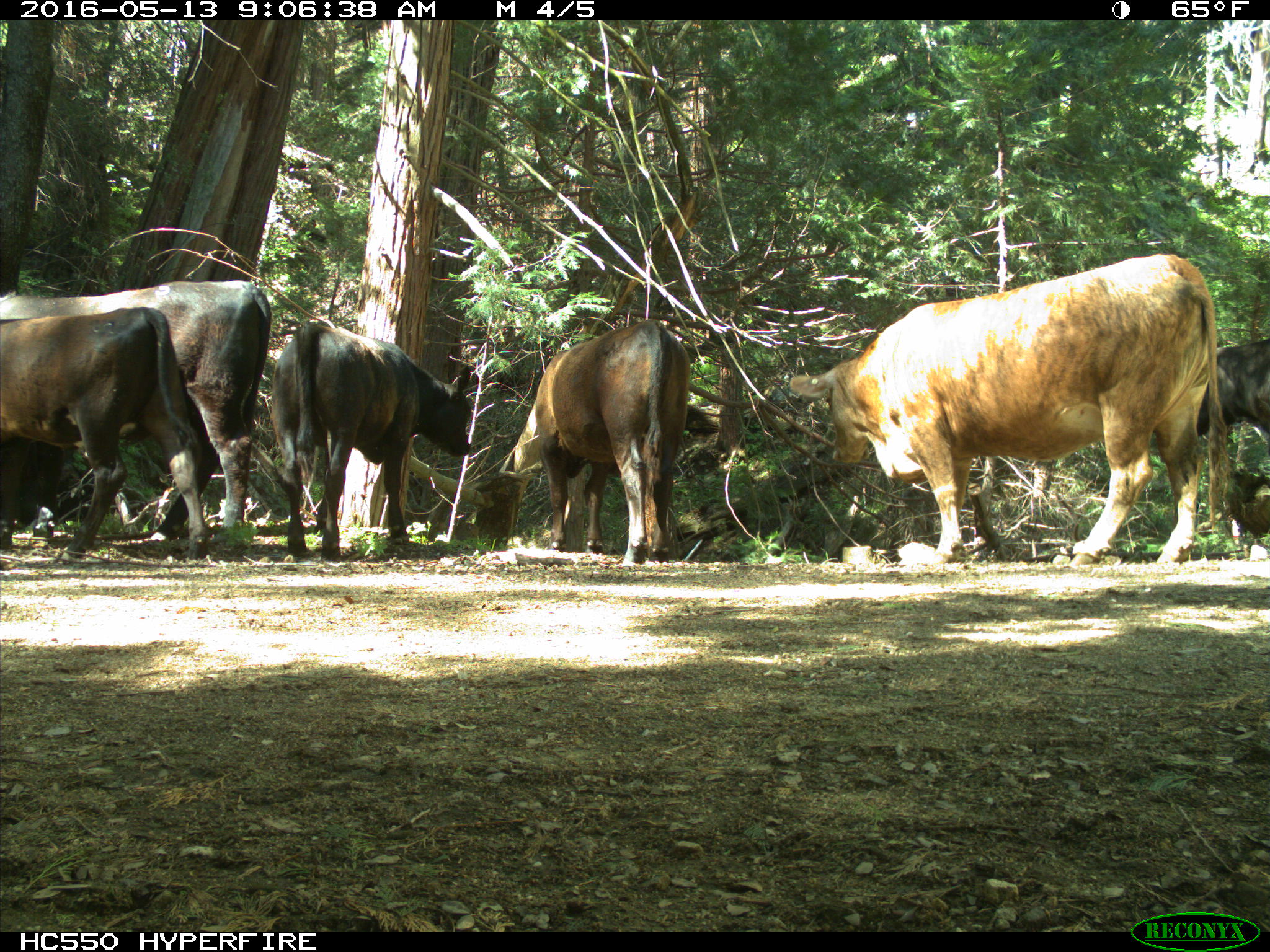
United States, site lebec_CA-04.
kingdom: Animalia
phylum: Chordata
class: Mammalia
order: Artiodactyla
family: Bovidae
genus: Bos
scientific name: Bos taurus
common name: domestic cow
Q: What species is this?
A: Bos taurus (domestic cow).